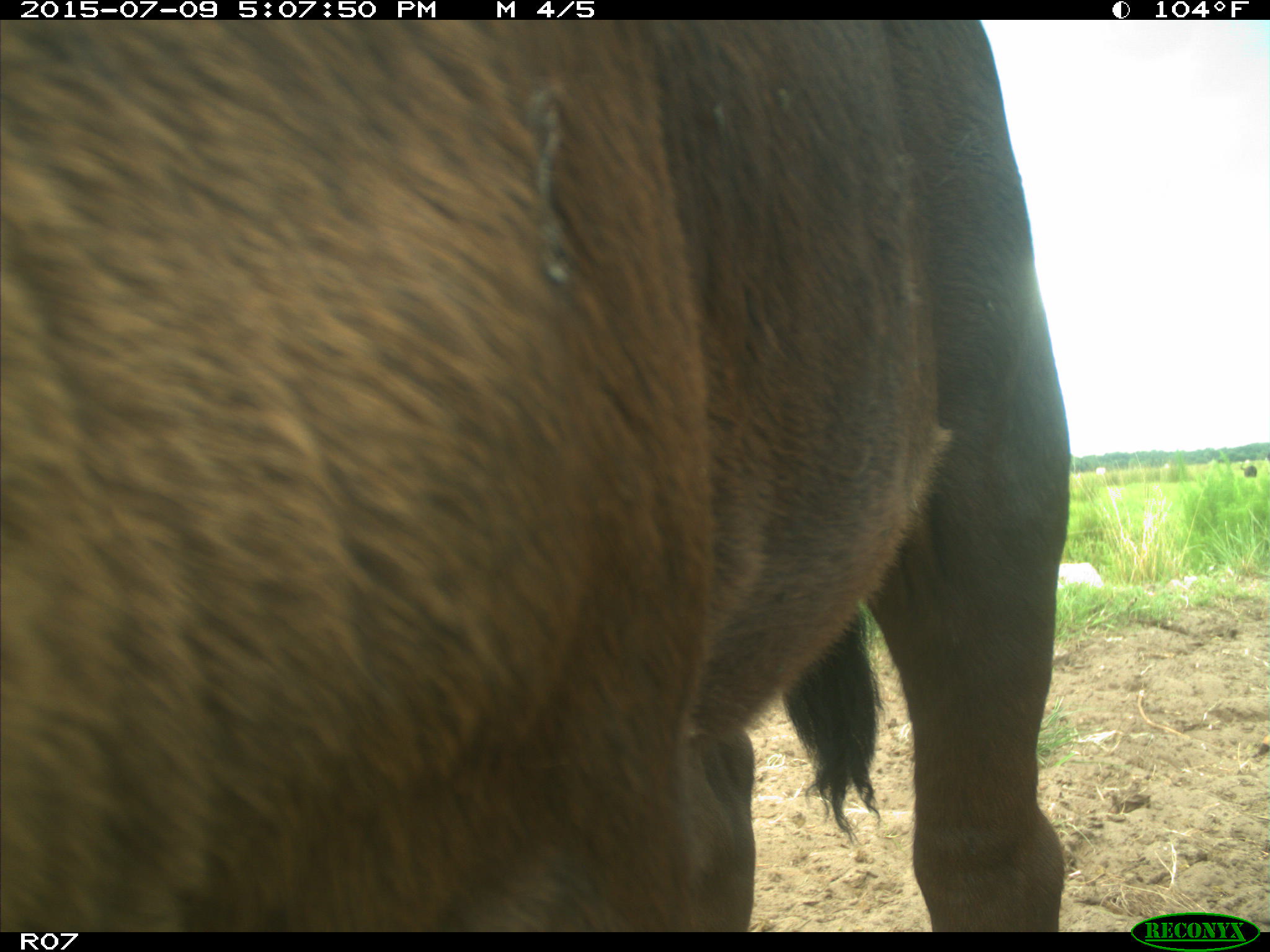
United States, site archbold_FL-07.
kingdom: Animalia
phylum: Chordata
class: Mammalia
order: Artiodactyla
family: Bovidae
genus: Bos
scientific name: Bos taurus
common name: domestic cow